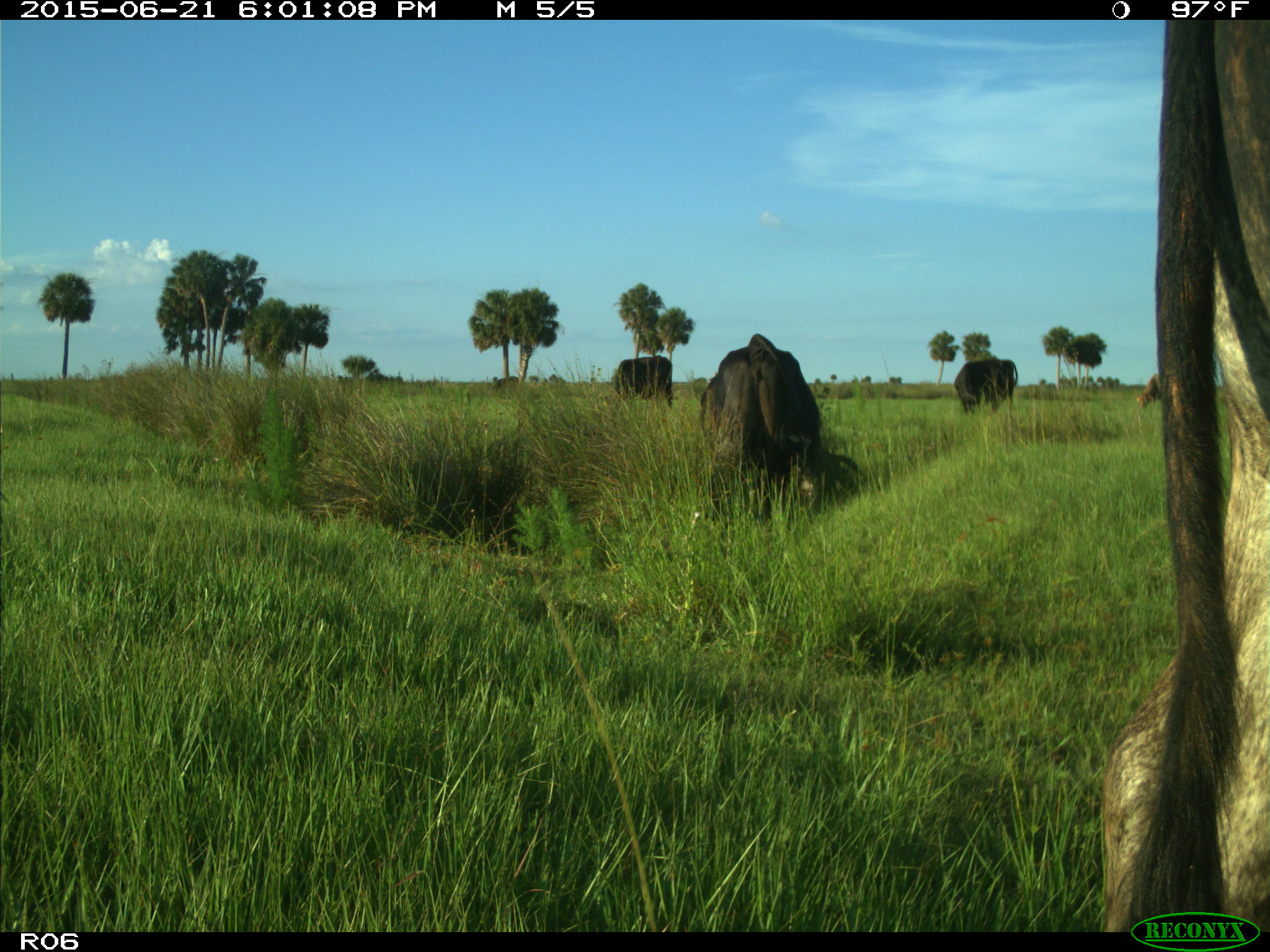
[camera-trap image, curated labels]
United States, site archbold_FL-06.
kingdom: Animalia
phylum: Chordata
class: Mammalia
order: Artiodactyla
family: Bovidae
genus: Bos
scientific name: Bos taurus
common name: domestic cow